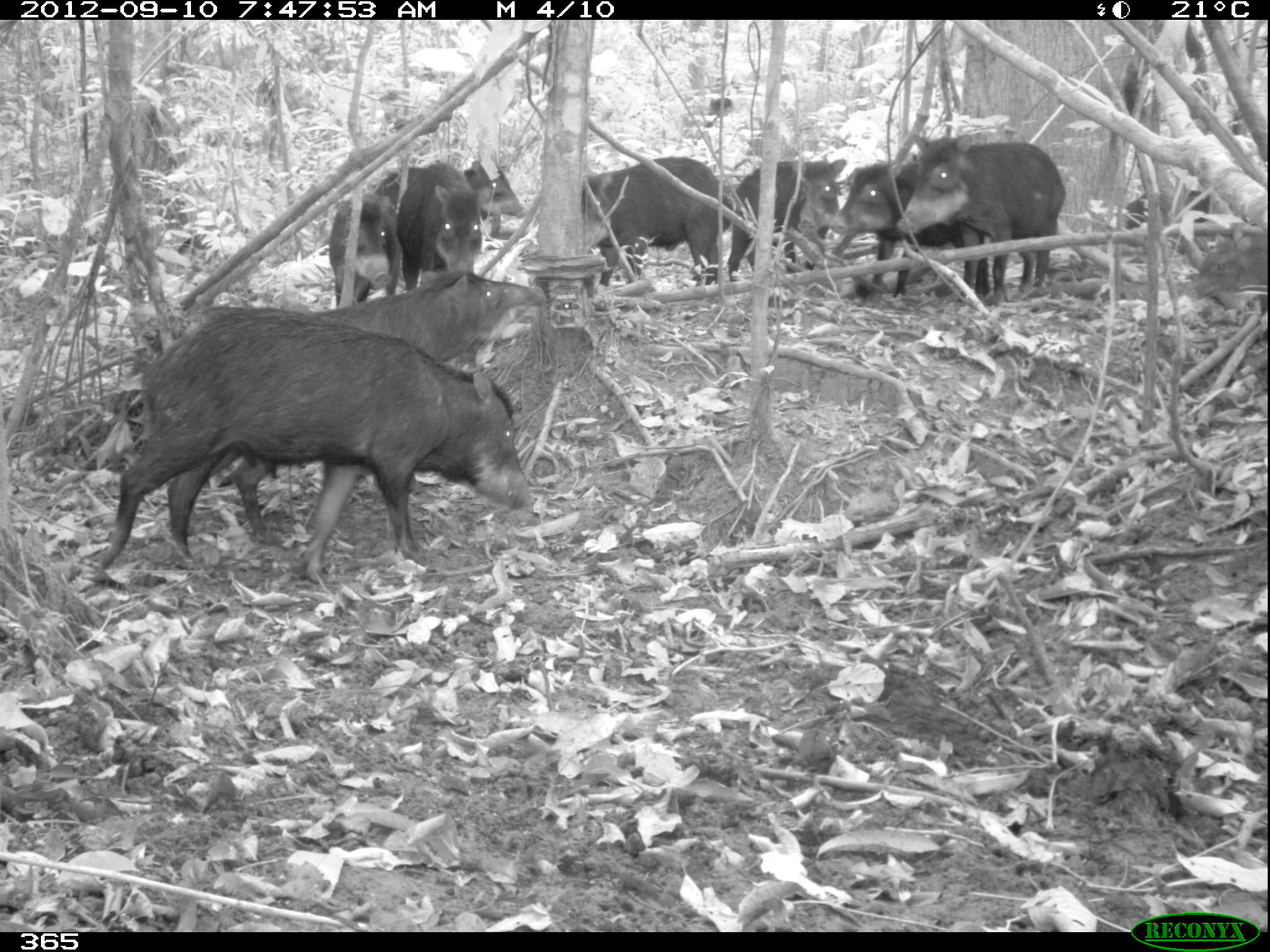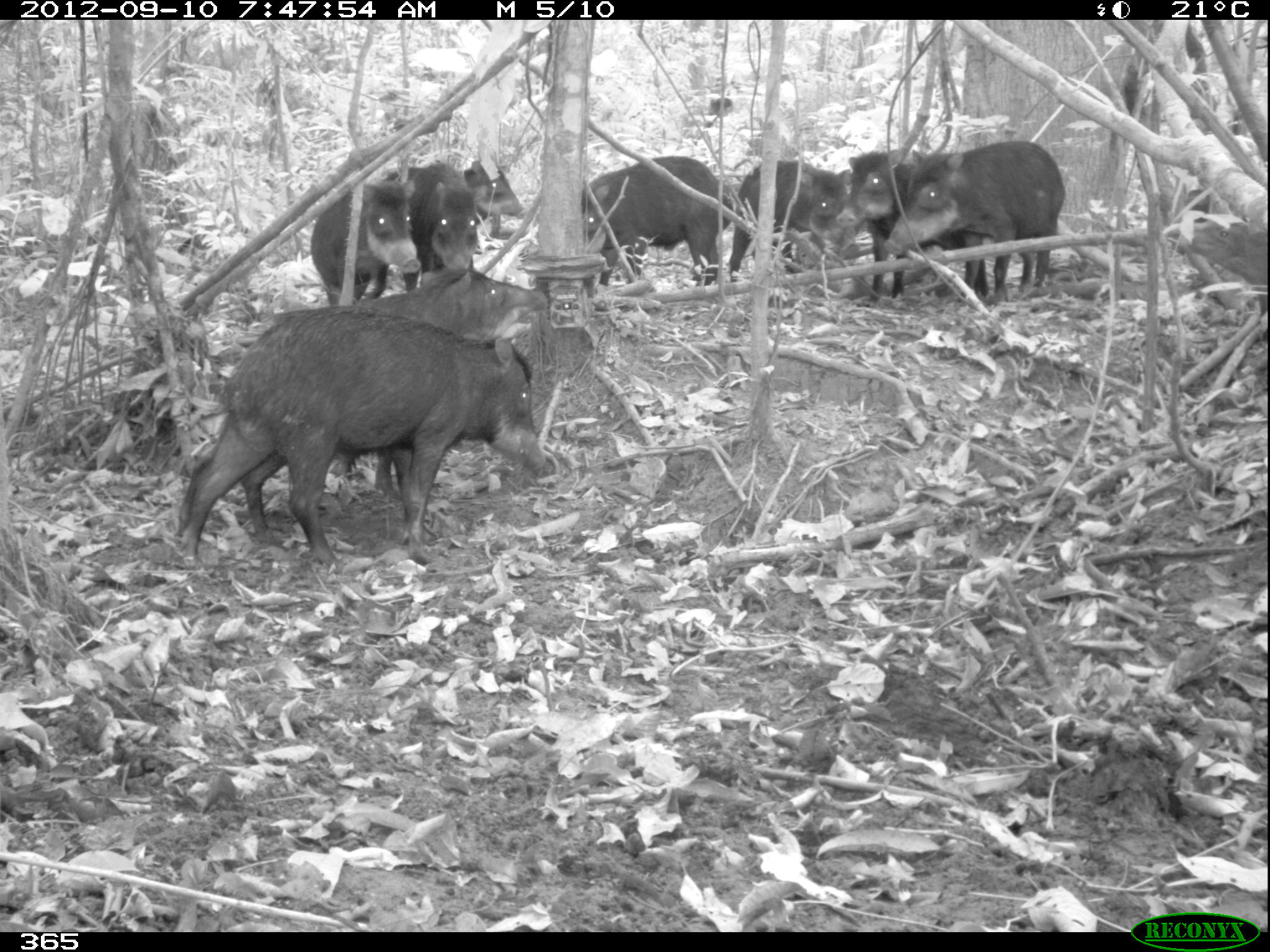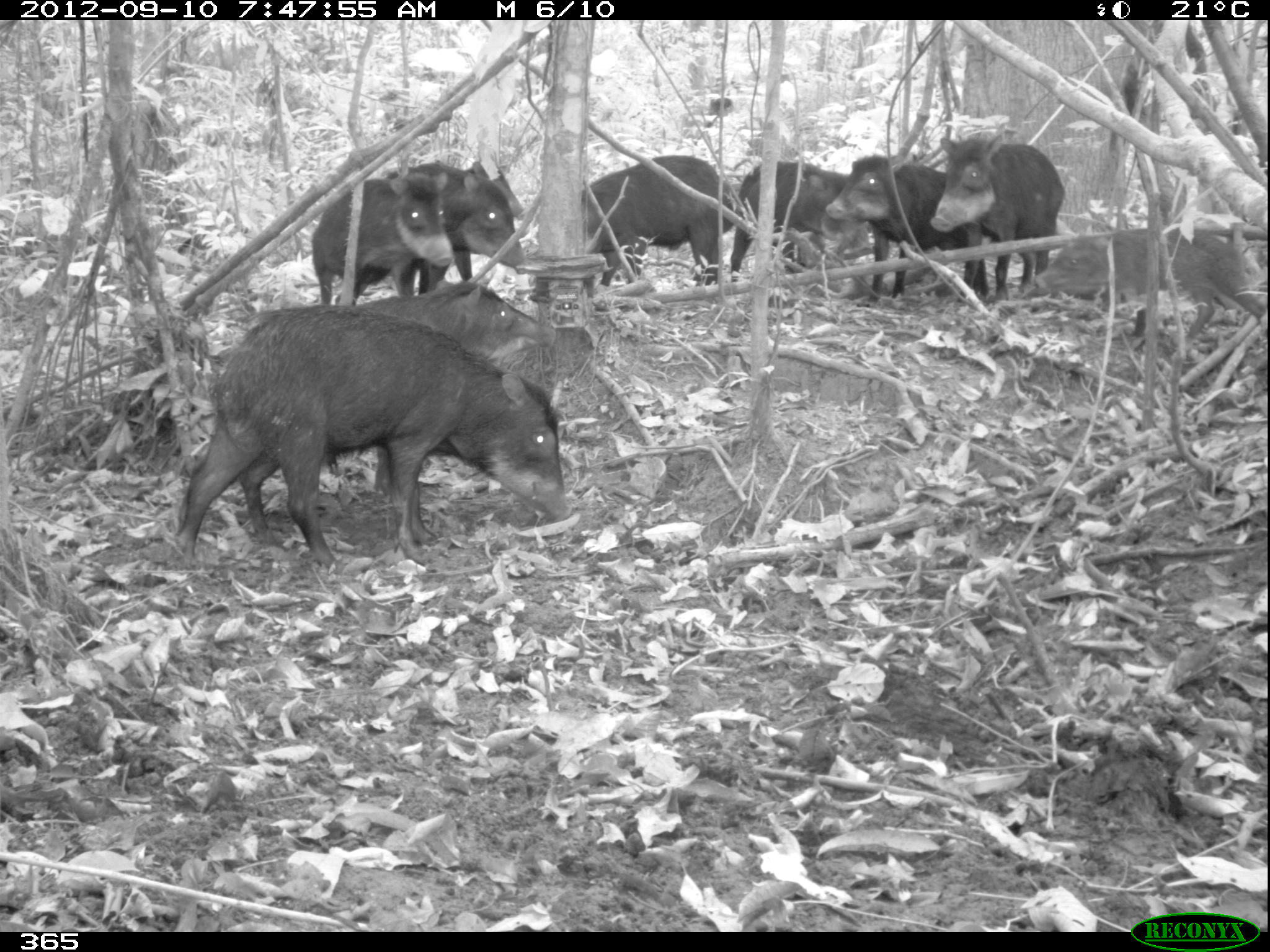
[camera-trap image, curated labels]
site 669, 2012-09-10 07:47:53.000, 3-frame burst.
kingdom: Animalia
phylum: Chordata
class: Mammalia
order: Artiodactyla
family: Tayassuidae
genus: Tayassu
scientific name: Tayassu pecari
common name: white-lipped peccary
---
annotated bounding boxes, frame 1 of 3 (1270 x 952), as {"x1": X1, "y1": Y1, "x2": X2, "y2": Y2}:
tayassu pecari: {"x1": 95, "y1": 307, "x2": 529, "y2": 580}; {"x1": 209, "y1": 271, "x2": 546, "y2": 534}; {"x1": 897, "y1": 133, "x2": 1066, "y2": 299}; {"x1": 828, "y1": 161, "x2": 990, "y2": 298}; {"x1": 582, "y1": 156, "x2": 734, "y2": 285}; {"x1": 376, "y1": 162, "x2": 480, "y2": 291}; {"x1": 726, "y1": 159, "x2": 840, "y2": 272}; {"x1": 329, "y1": 191, "x2": 401, "y2": 305}; {"x1": 465, "y1": 161, "x2": 529, "y2": 218}; {"x1": 1123, "y1": 187, "x2": 1211, "y2": 227}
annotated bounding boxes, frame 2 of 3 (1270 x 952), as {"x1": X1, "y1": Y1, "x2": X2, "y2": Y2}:
tayassu pecari: {"x1": 175, "y1": 306, "x2": 548, "y2": 562}; {"x1": 242, "y1": 257, "x2": 547, "y2": 539}; {"x1": 884, "y1": 141, "x2": 1063, "y2": 302}; {"x1": 835, "y1": 149, "x2": 990, "y2": 304}; {"x1": 580, "y1": 154, "x2": 734, "y2": 287}; {"x1": 725, "y1": 161, "x2": 860, "y2": 282}; {"x1": 310, "y1": 182, "x2": 420, "y2": 306}; {"x1": 386, "y1": 165, "x2": 486, "y2": 292}; {"x1": 464, "y1": 160, "x2": 525, "y2": 223}